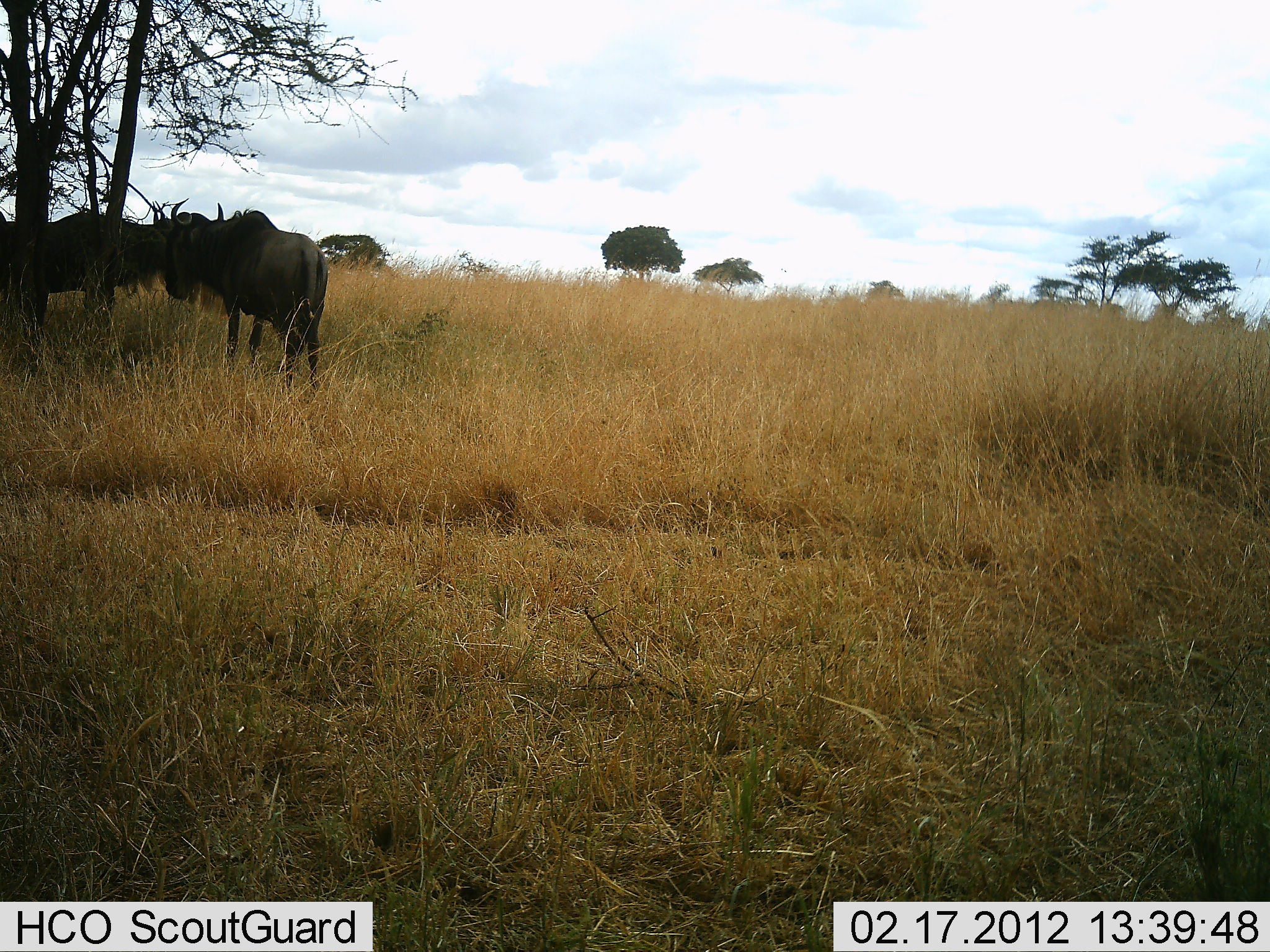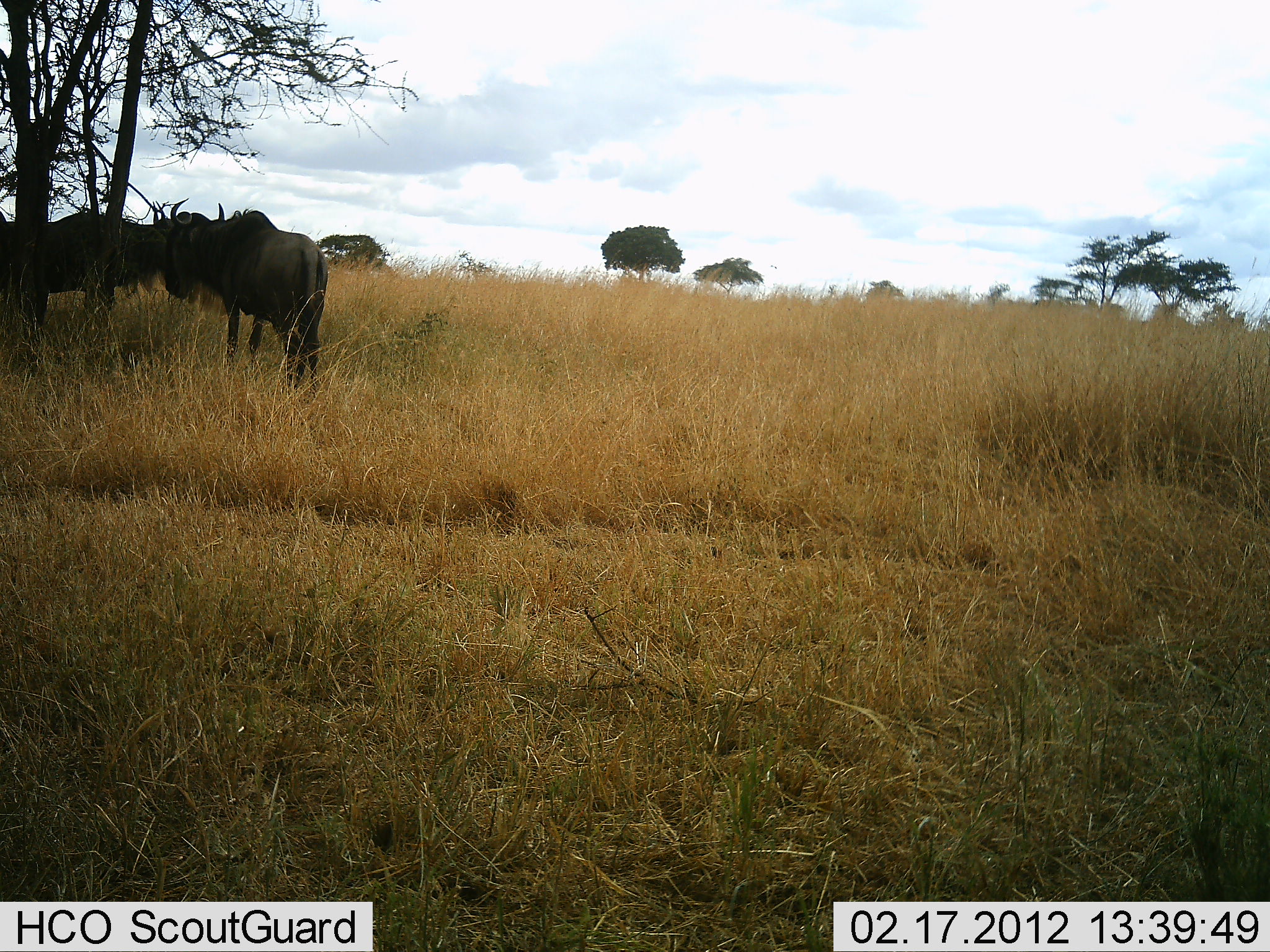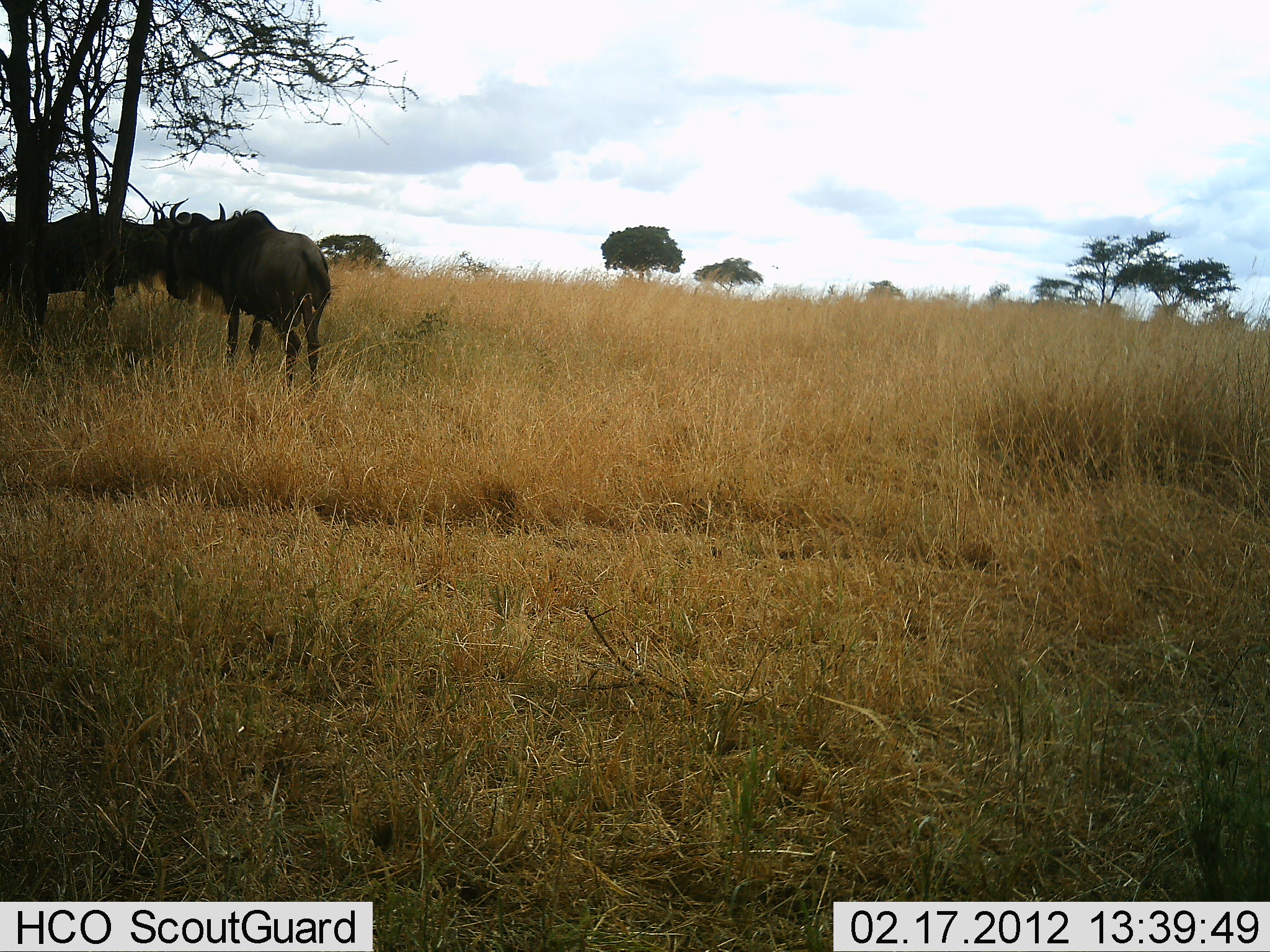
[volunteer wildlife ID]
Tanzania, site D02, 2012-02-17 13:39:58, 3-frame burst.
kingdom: Animalia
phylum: Chordata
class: Mammalia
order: Artiodactyla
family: Bovidae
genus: Connochaetes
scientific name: Connochaetes taurinus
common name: blue wildebeest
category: wildebeest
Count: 2.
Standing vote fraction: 90%.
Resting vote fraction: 3%.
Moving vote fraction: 3%.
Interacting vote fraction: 7%.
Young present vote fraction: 0%.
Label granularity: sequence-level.